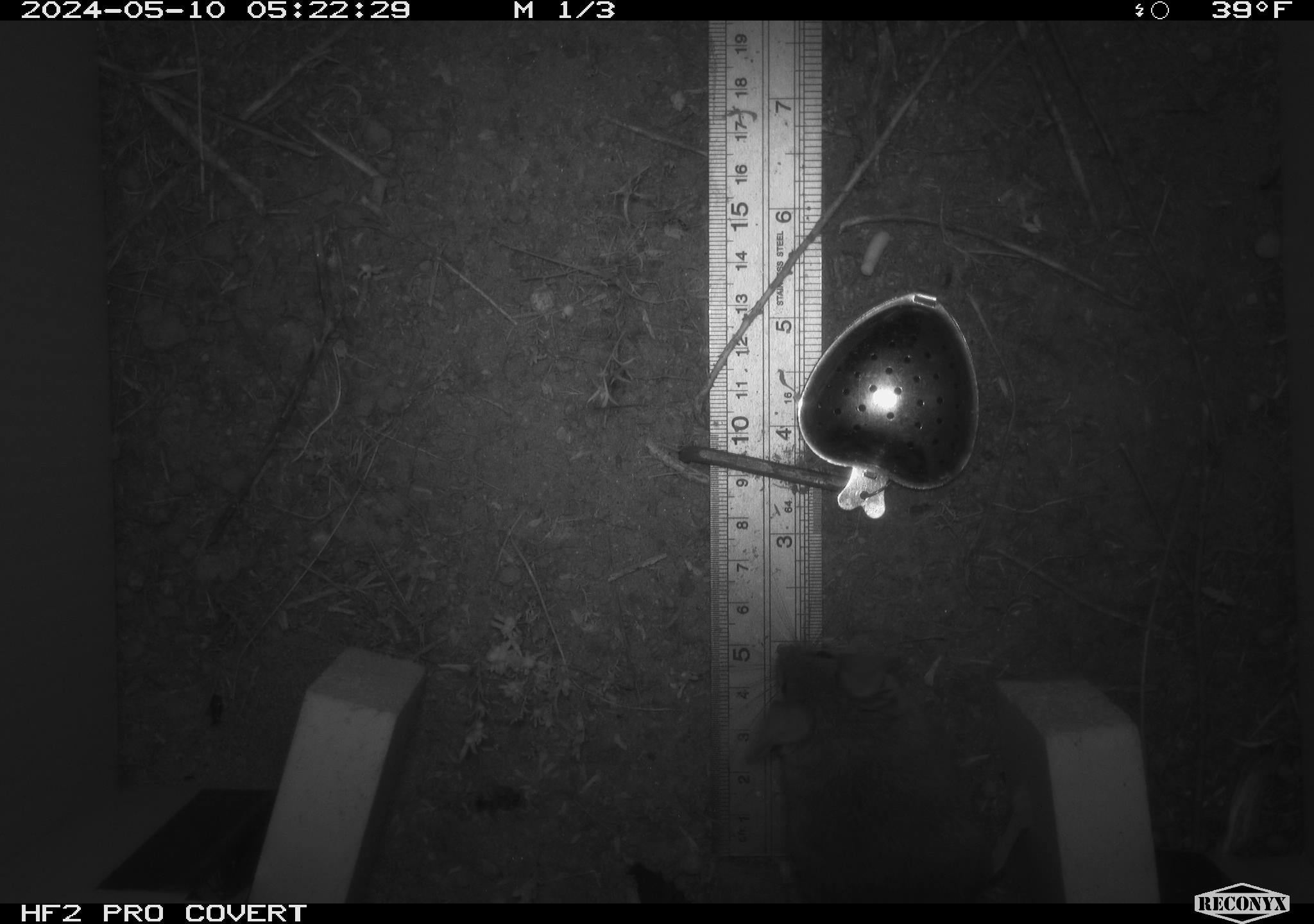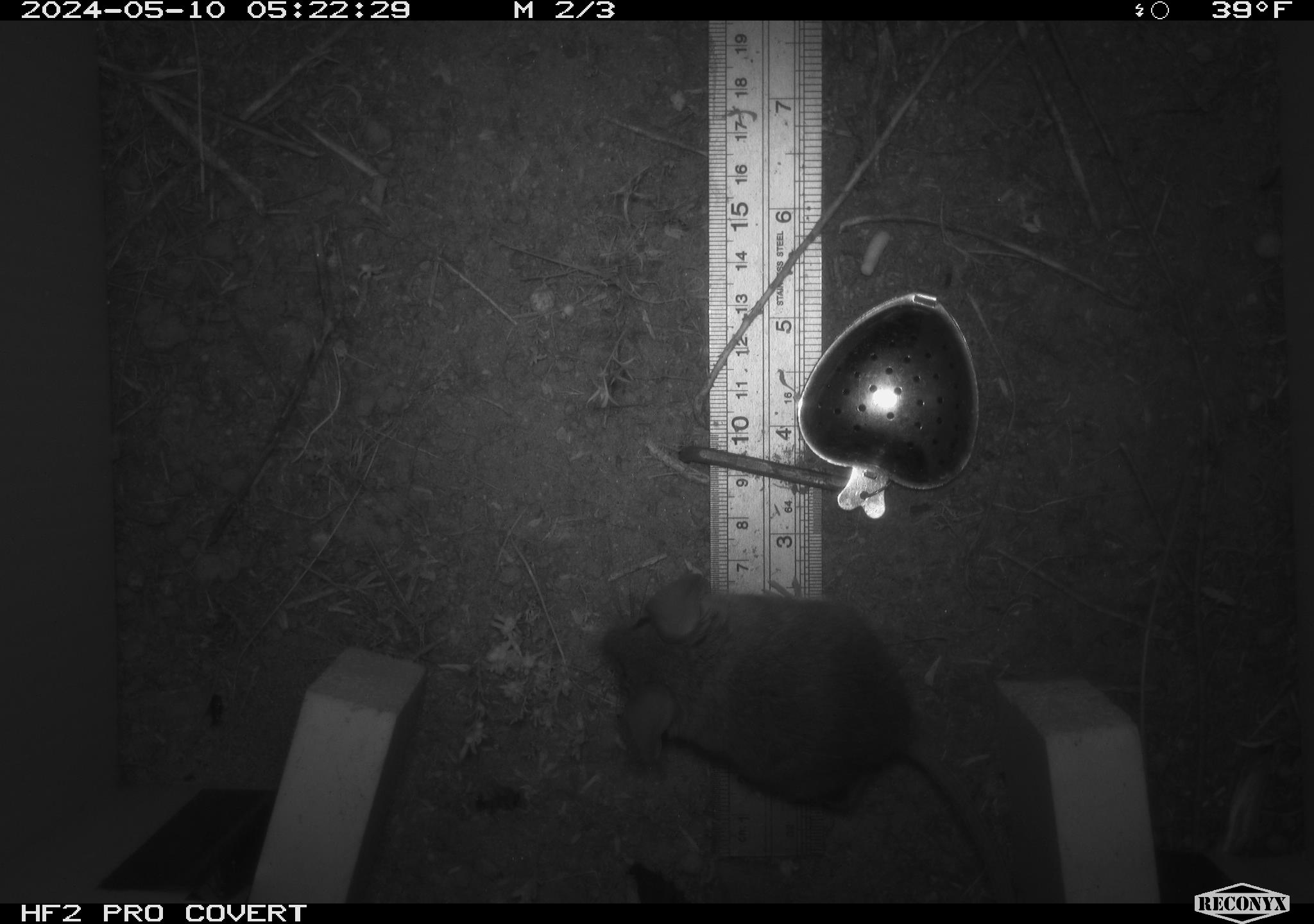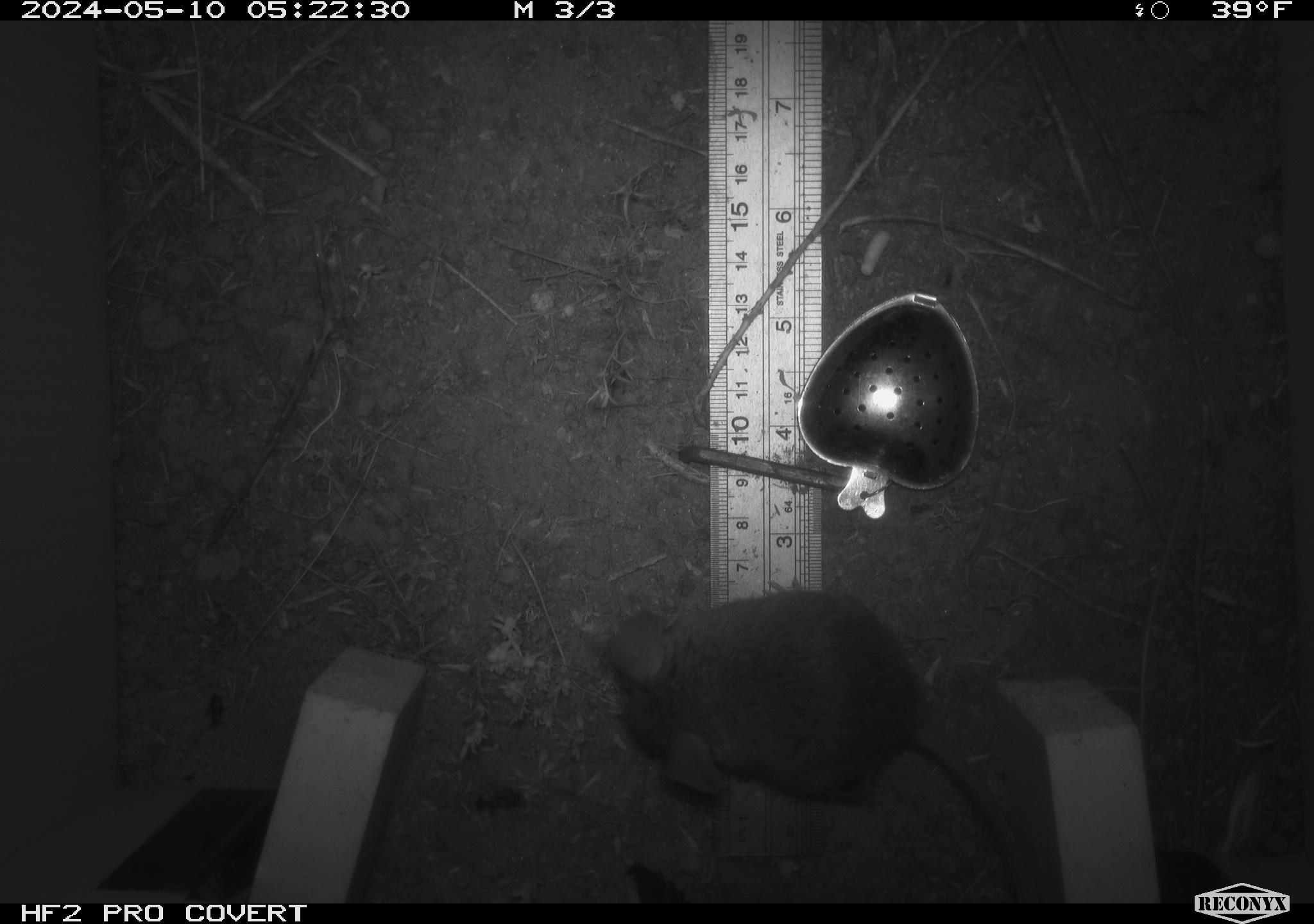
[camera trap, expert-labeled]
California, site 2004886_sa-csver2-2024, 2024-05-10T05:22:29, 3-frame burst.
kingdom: Animalia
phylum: Chordata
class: Mammalia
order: Rodentia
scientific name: Rodentia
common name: rodent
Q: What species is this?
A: Rodent (Rodentia).